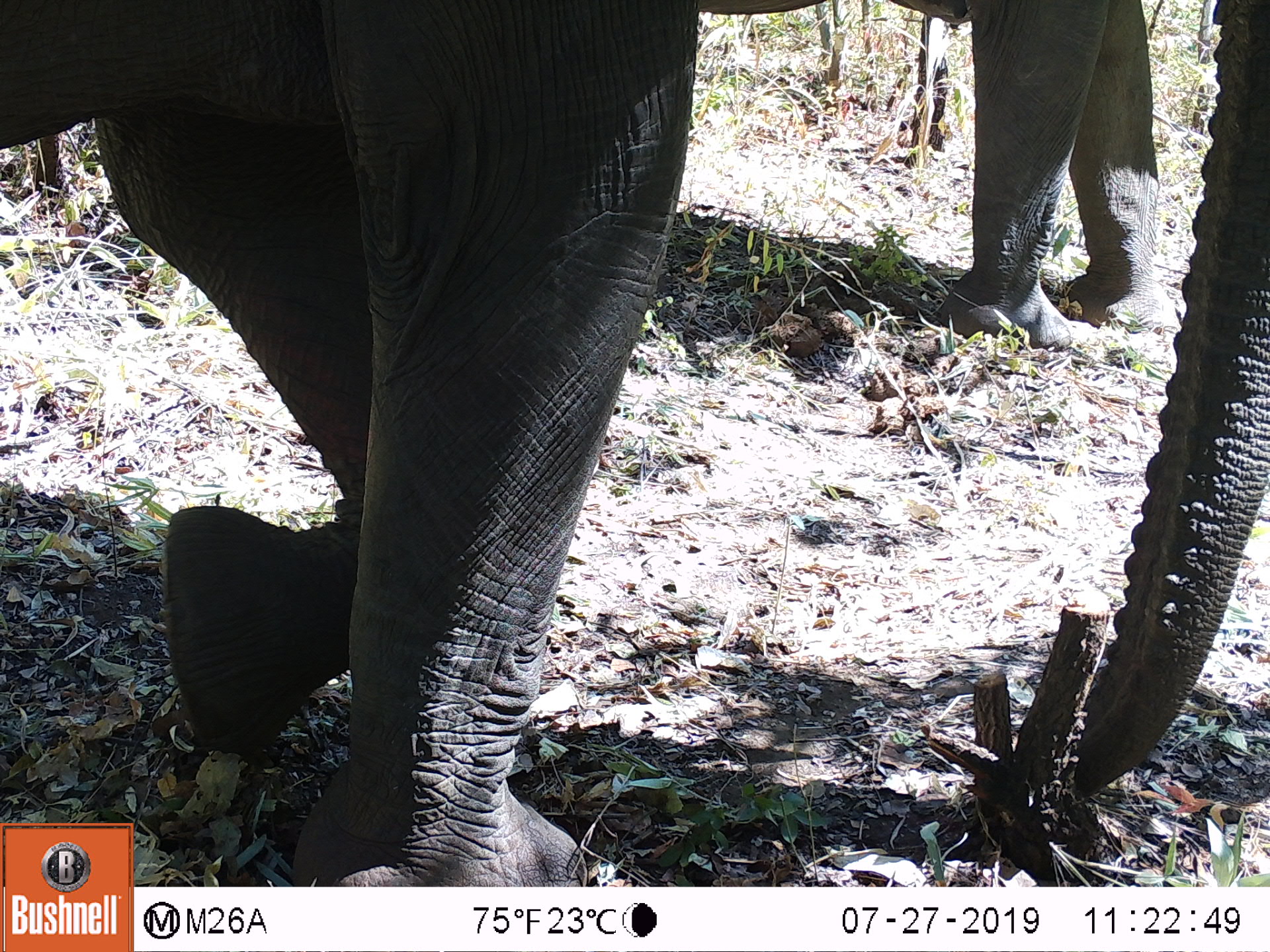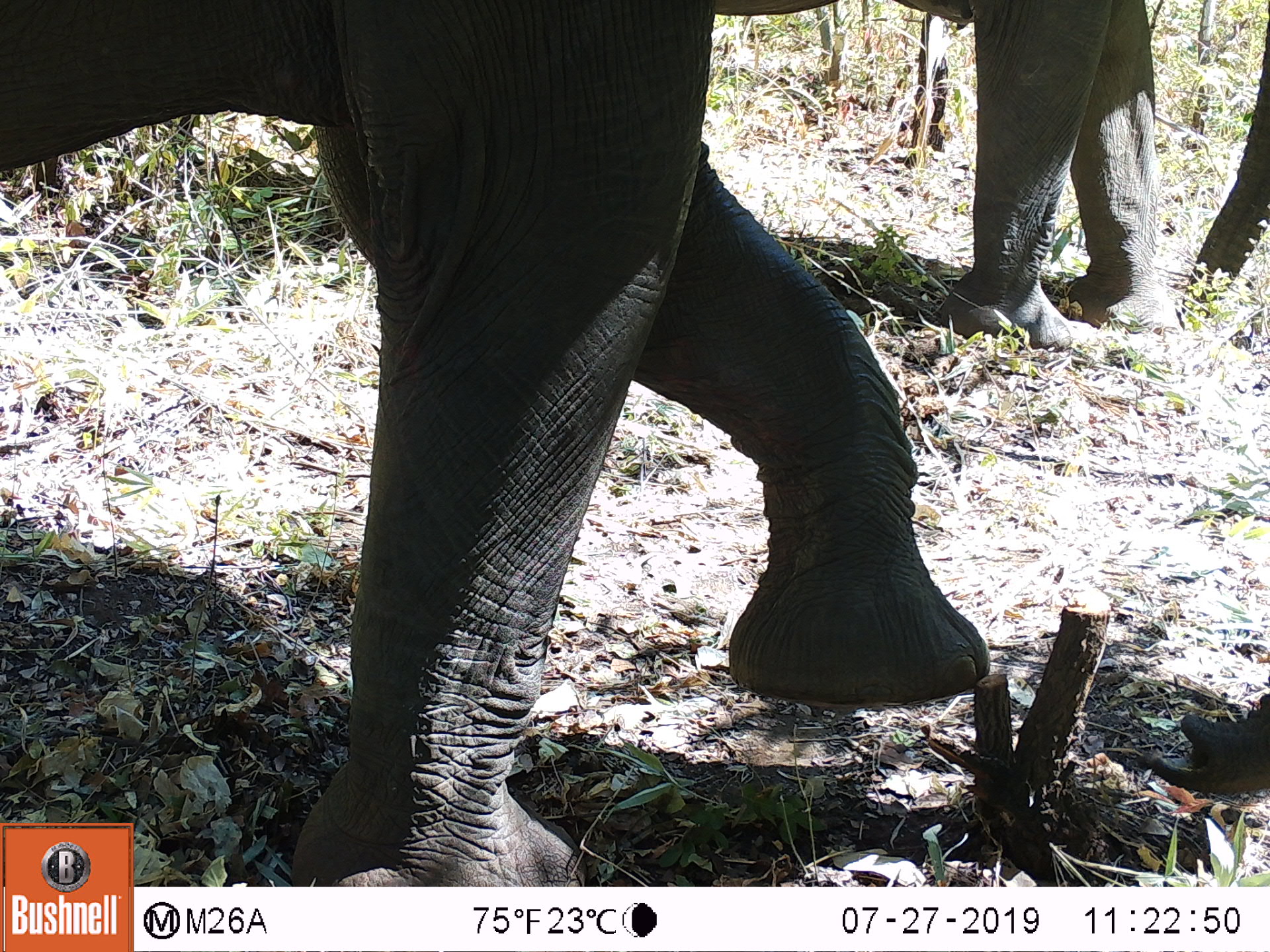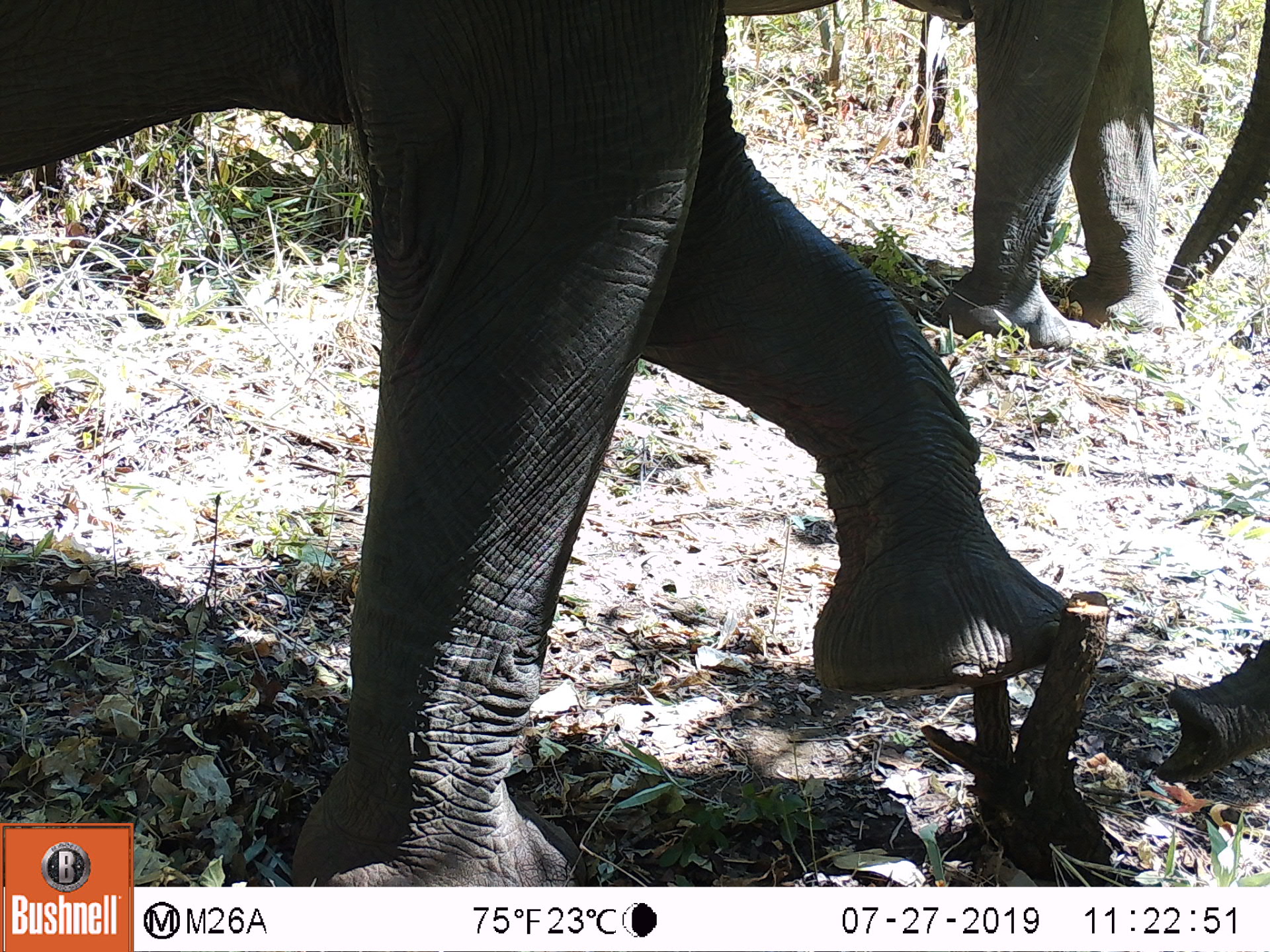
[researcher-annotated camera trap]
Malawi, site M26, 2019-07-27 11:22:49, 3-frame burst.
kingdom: Animalia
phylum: Chordata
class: Mammalia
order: Proboscidea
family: Elephantidae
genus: Loxodonta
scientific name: Loxodonta africana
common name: african savanna elephant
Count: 1.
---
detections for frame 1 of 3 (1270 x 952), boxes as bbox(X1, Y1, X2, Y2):
african savanna elephant: bbox(136, 0, 1262, 882)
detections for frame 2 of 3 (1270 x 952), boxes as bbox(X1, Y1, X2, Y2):
african savanna elephant: bbox(136, 0, 985, 883); bbox(954, 0, 1270, 346)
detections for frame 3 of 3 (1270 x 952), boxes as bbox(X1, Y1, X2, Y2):
african savanna elephant: bbox(136, 0, 973, 880); bbox(926, 0, 1266, 340)